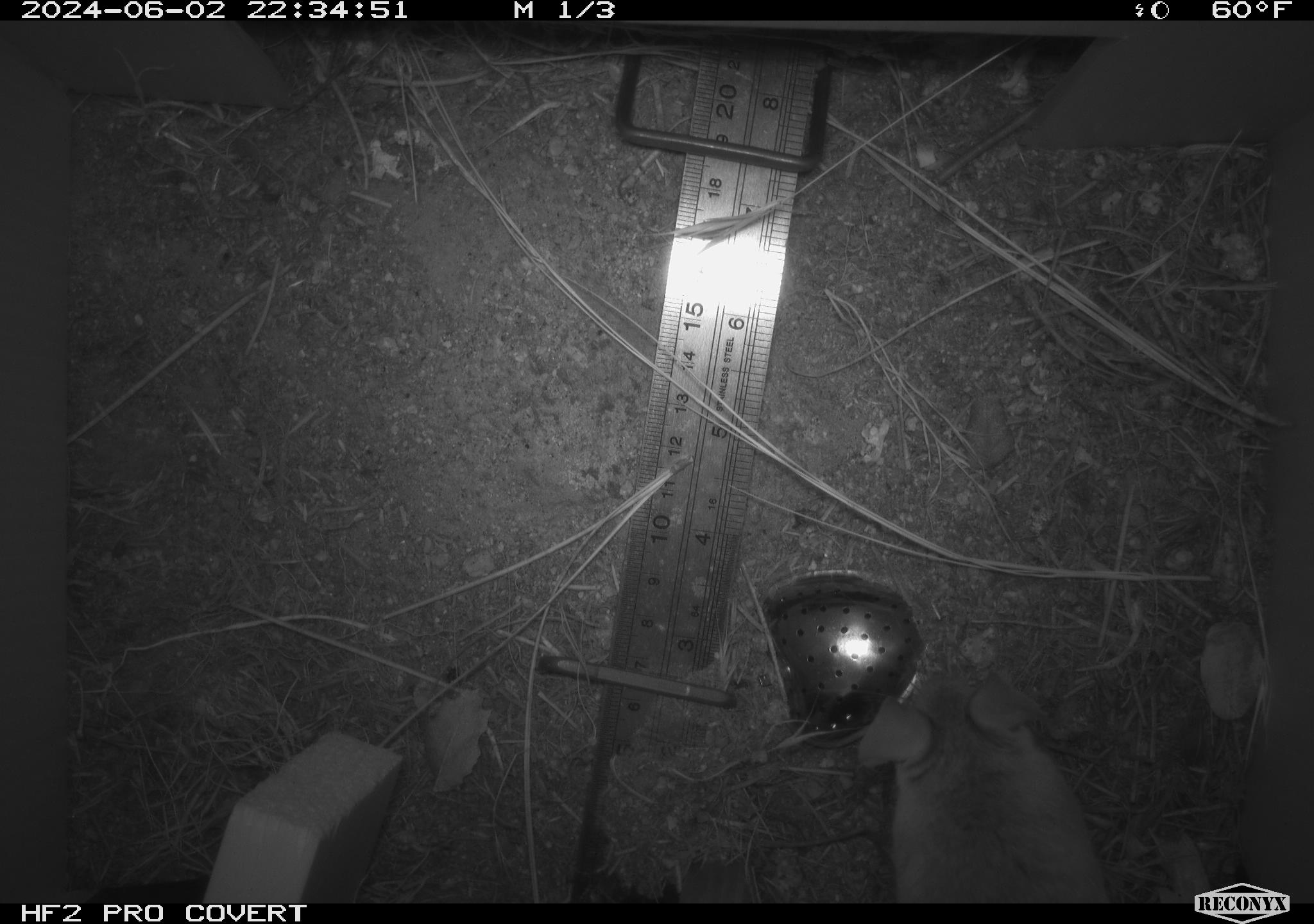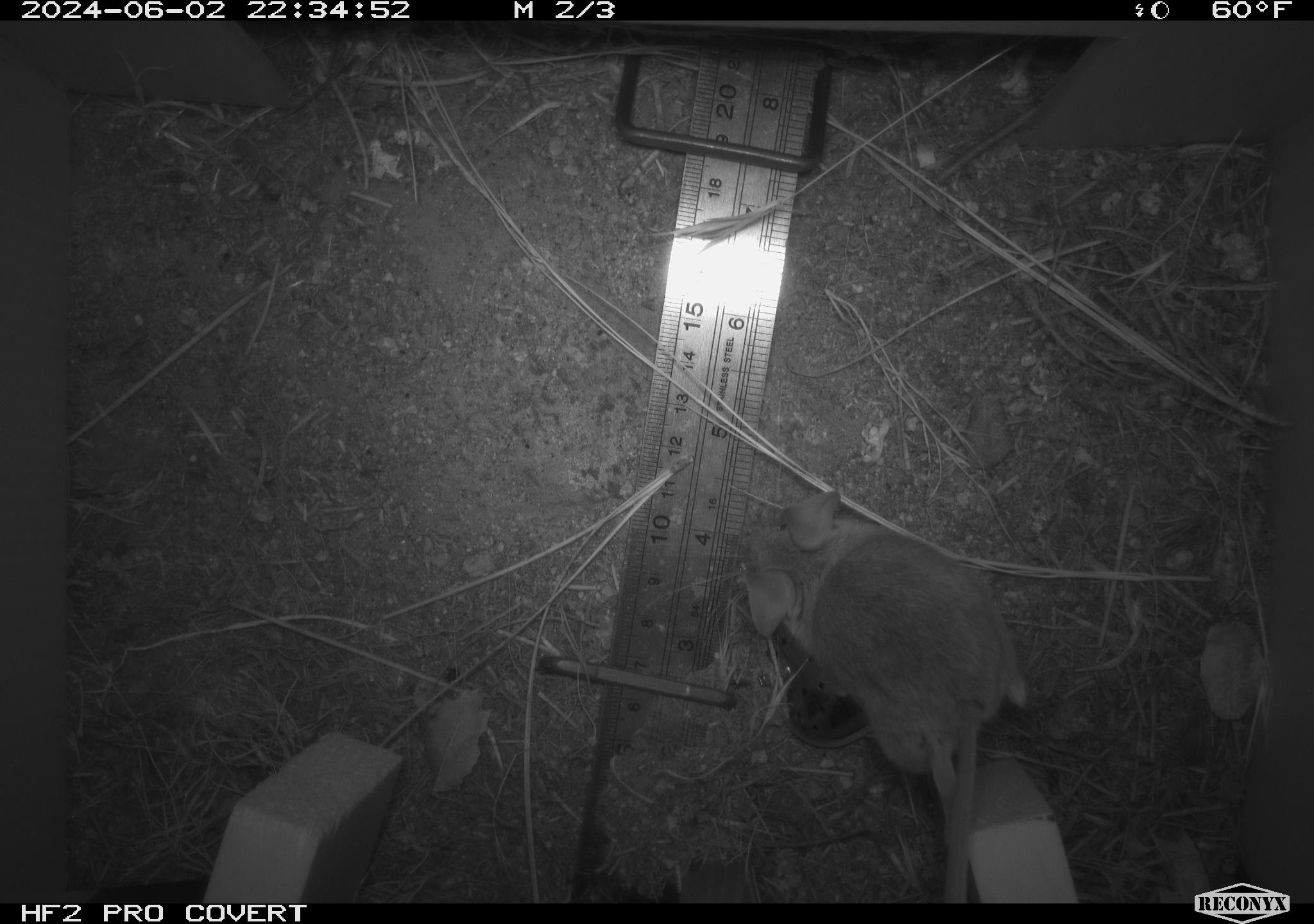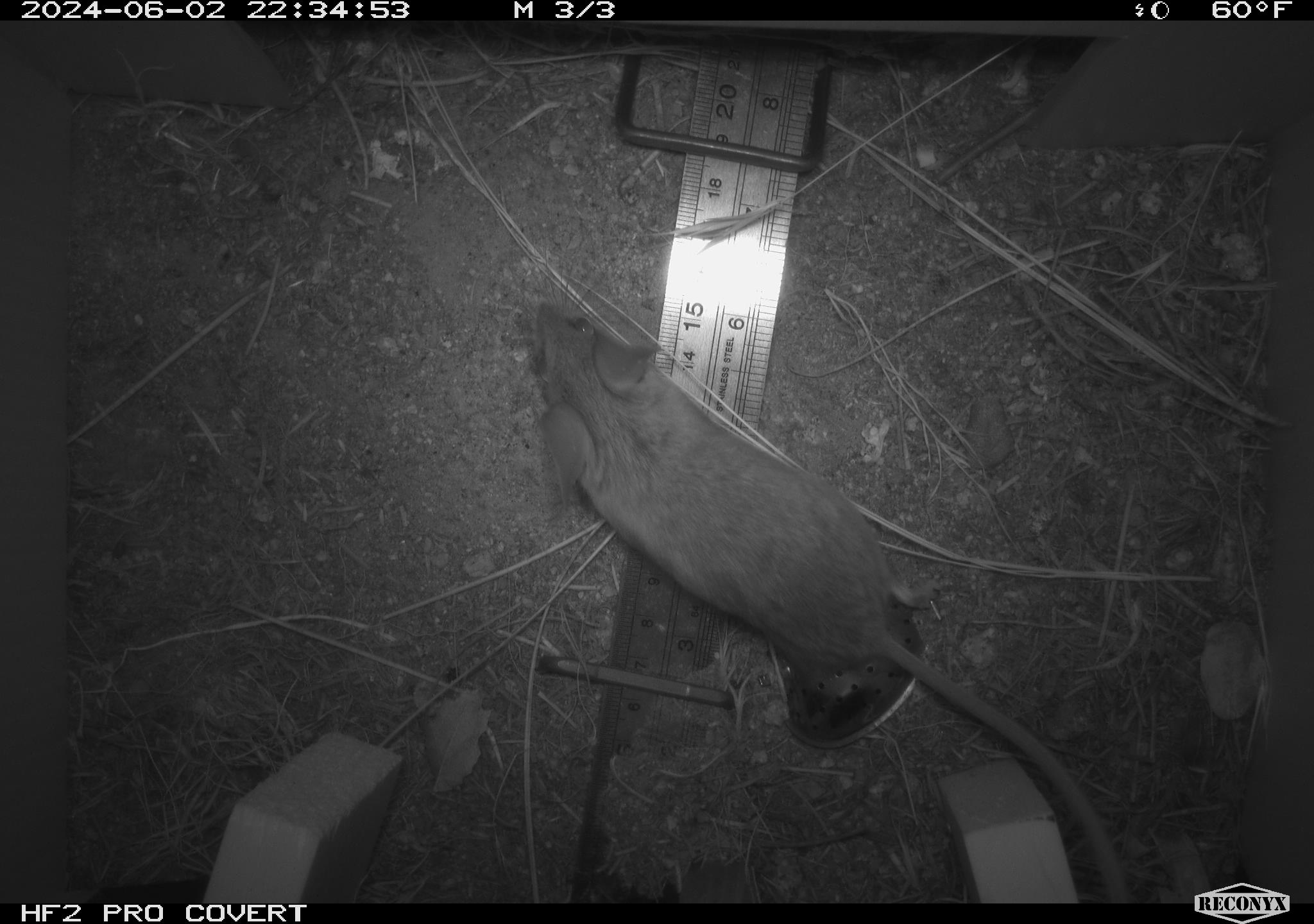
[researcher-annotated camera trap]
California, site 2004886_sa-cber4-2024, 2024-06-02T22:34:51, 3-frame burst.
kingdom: Animalia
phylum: Chordata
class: Mammalia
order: Rodentia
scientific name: Rodentia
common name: mouse species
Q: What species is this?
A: Mouse species (Rodentia).